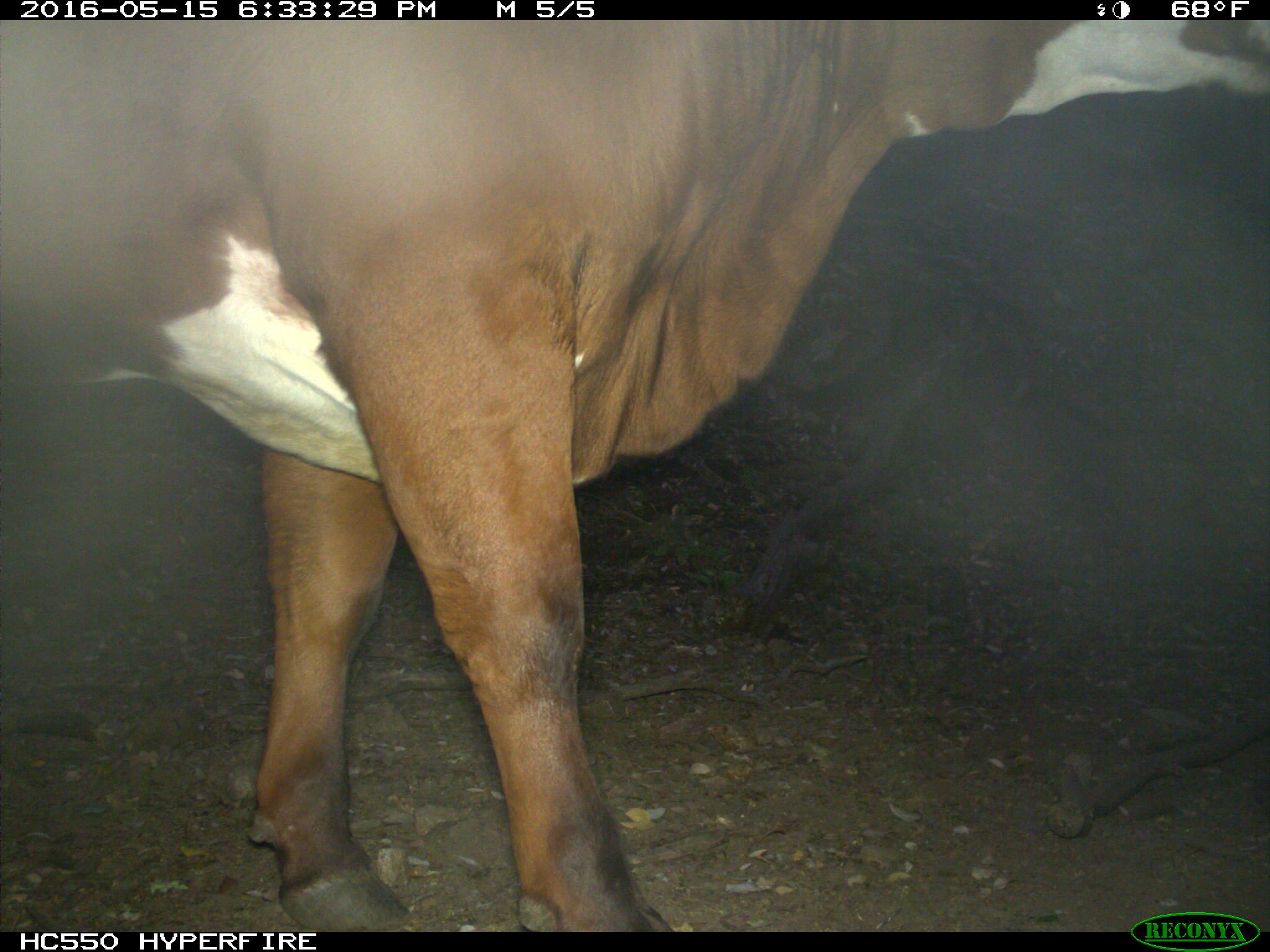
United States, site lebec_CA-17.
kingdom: Animalia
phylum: Chordata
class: Mammalia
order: Artiodactyla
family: Bovidae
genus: Bos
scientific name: Bos taurus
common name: domestic cow